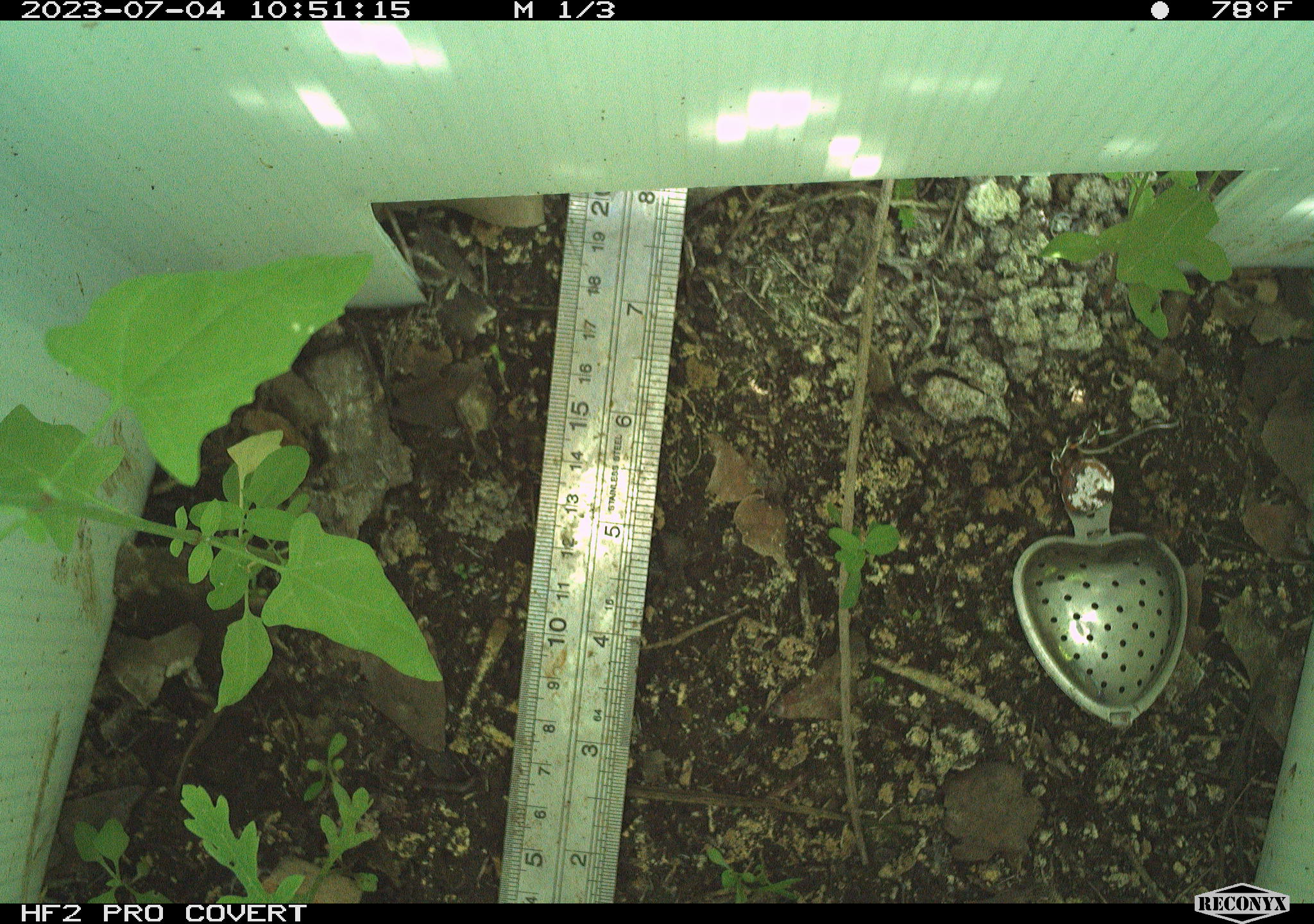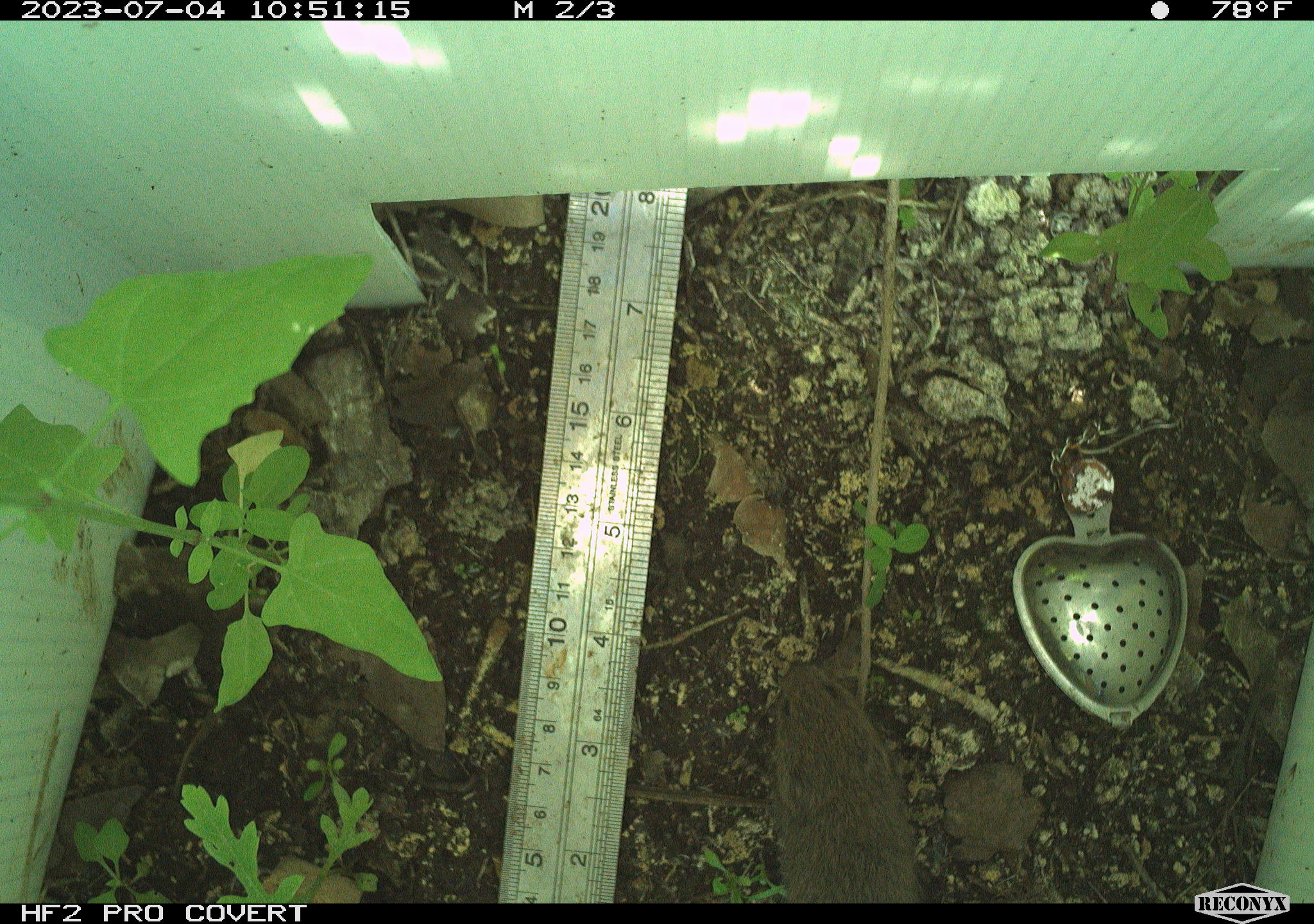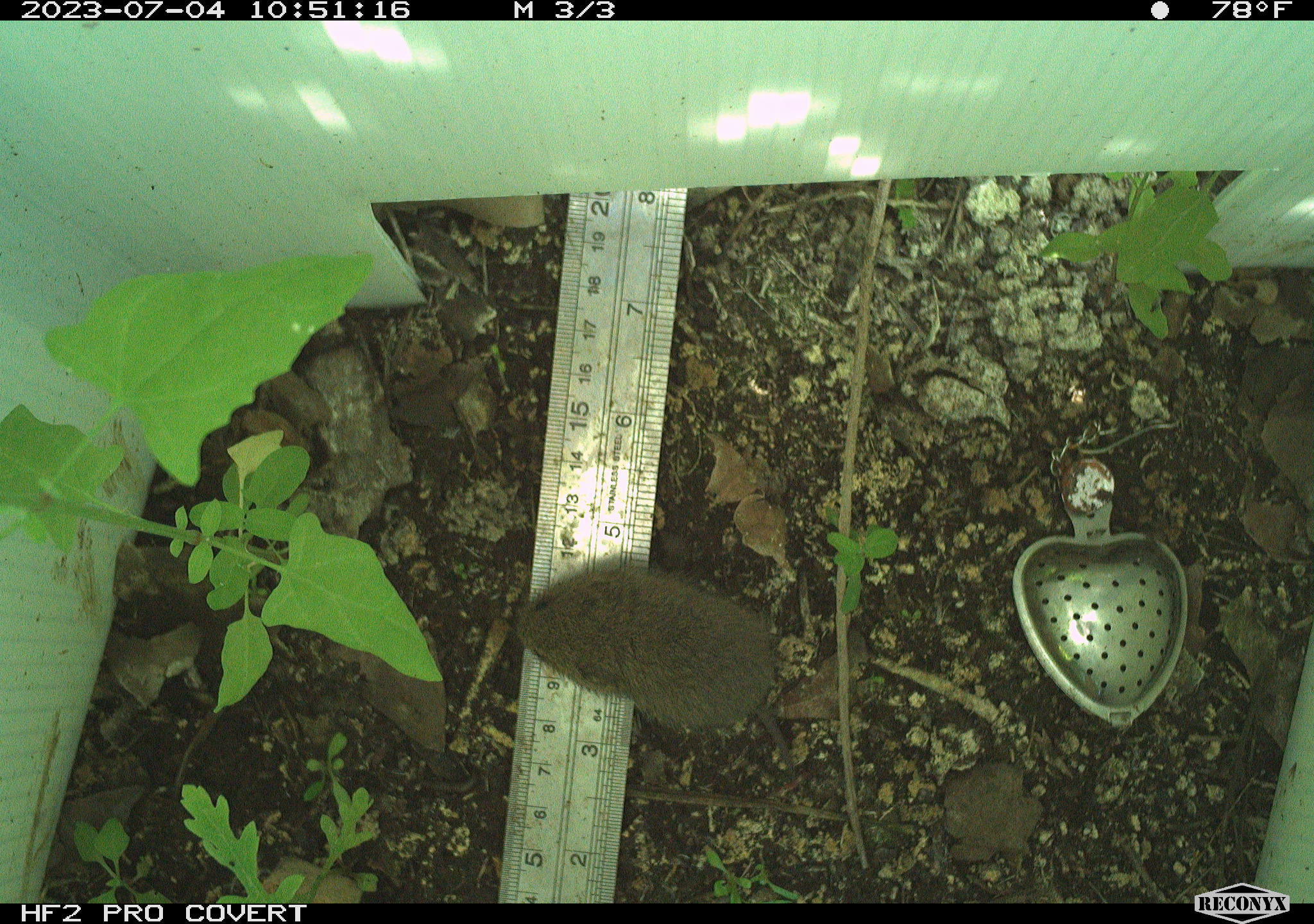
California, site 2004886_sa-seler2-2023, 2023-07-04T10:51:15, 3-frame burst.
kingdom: Animalia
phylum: Chordata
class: Mammalia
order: Rodentia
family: Cricetidae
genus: Microtus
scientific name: Microtus californicus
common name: california vole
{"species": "california vole (Microtus californicus)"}